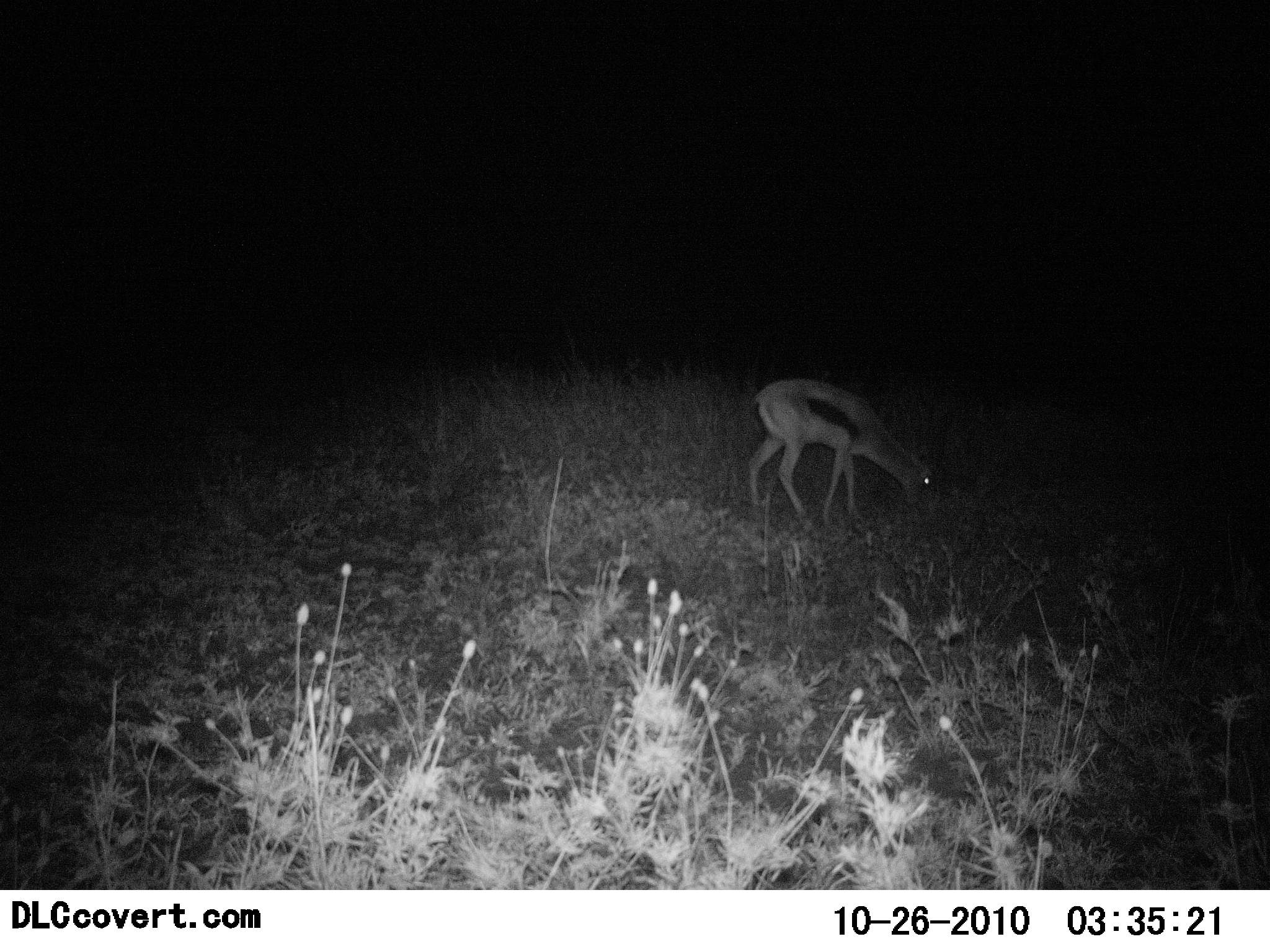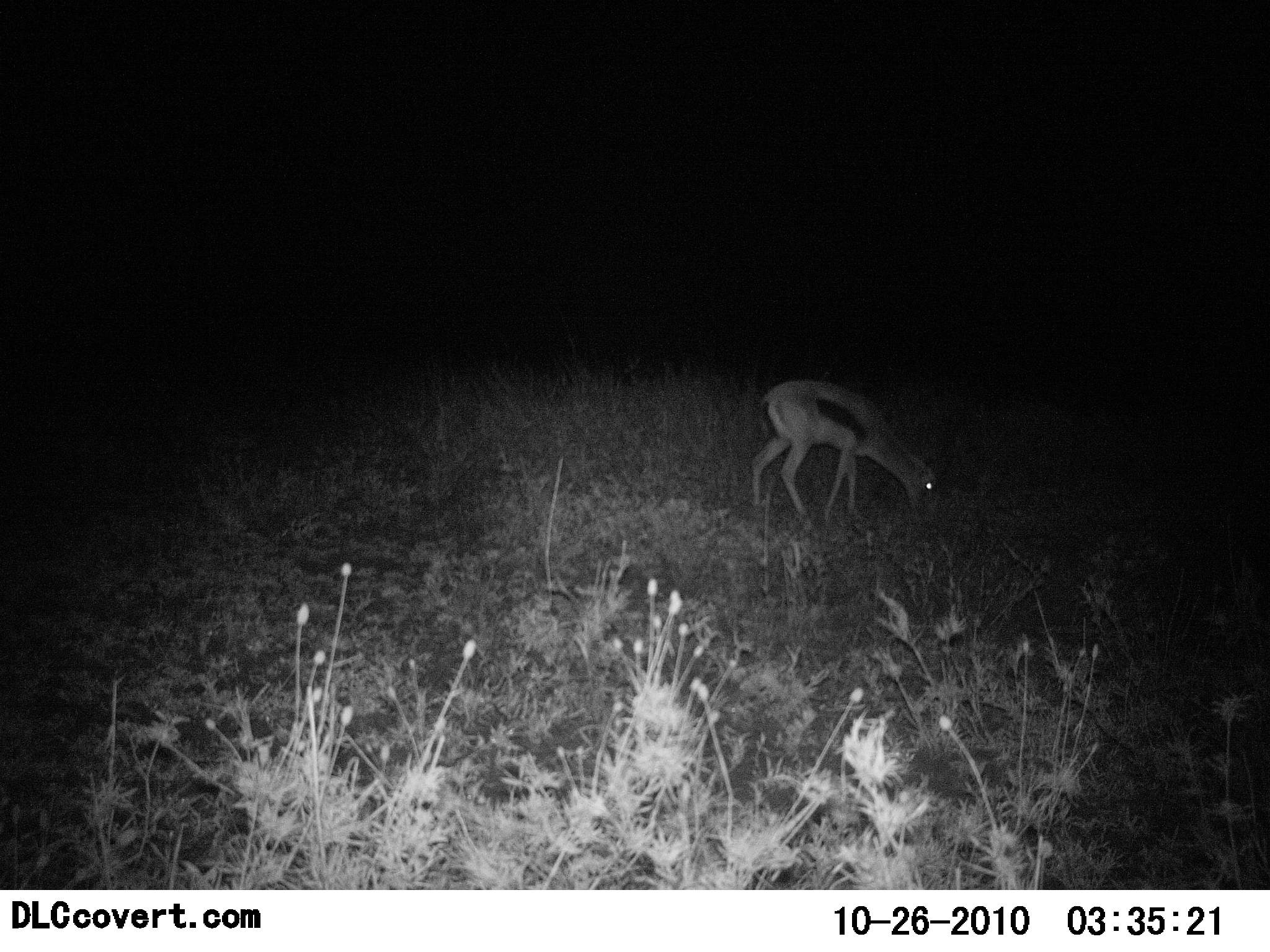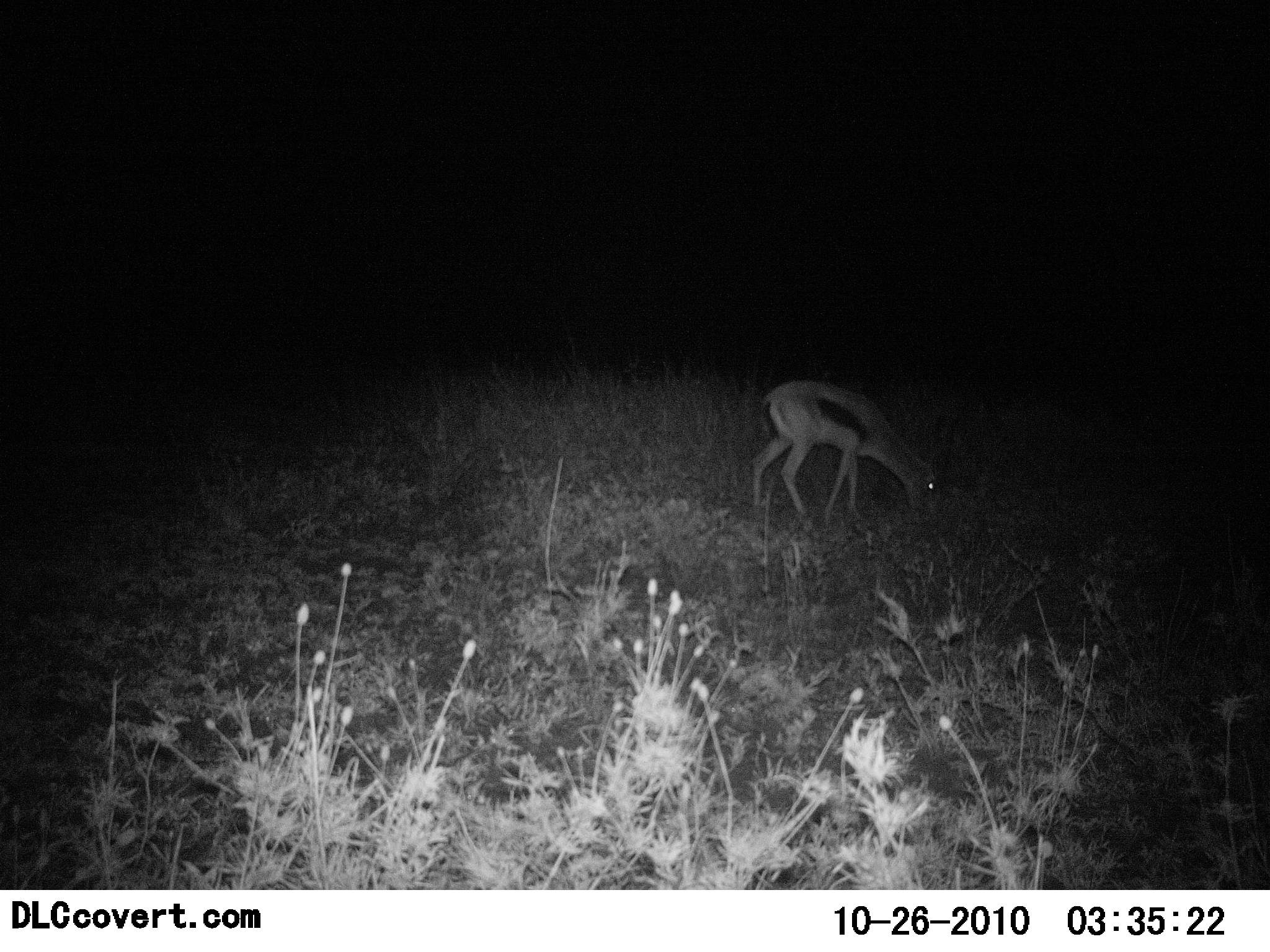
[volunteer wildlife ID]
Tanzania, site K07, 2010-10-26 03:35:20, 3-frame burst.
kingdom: Animalia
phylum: Chordata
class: Mammalia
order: Artiodactyla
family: Bovidae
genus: Eudorcas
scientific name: Eudorcas thomsonii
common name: thomson's gazelle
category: gazellethomsons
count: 1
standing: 31%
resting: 0%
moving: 0%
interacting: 0%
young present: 0%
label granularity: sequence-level